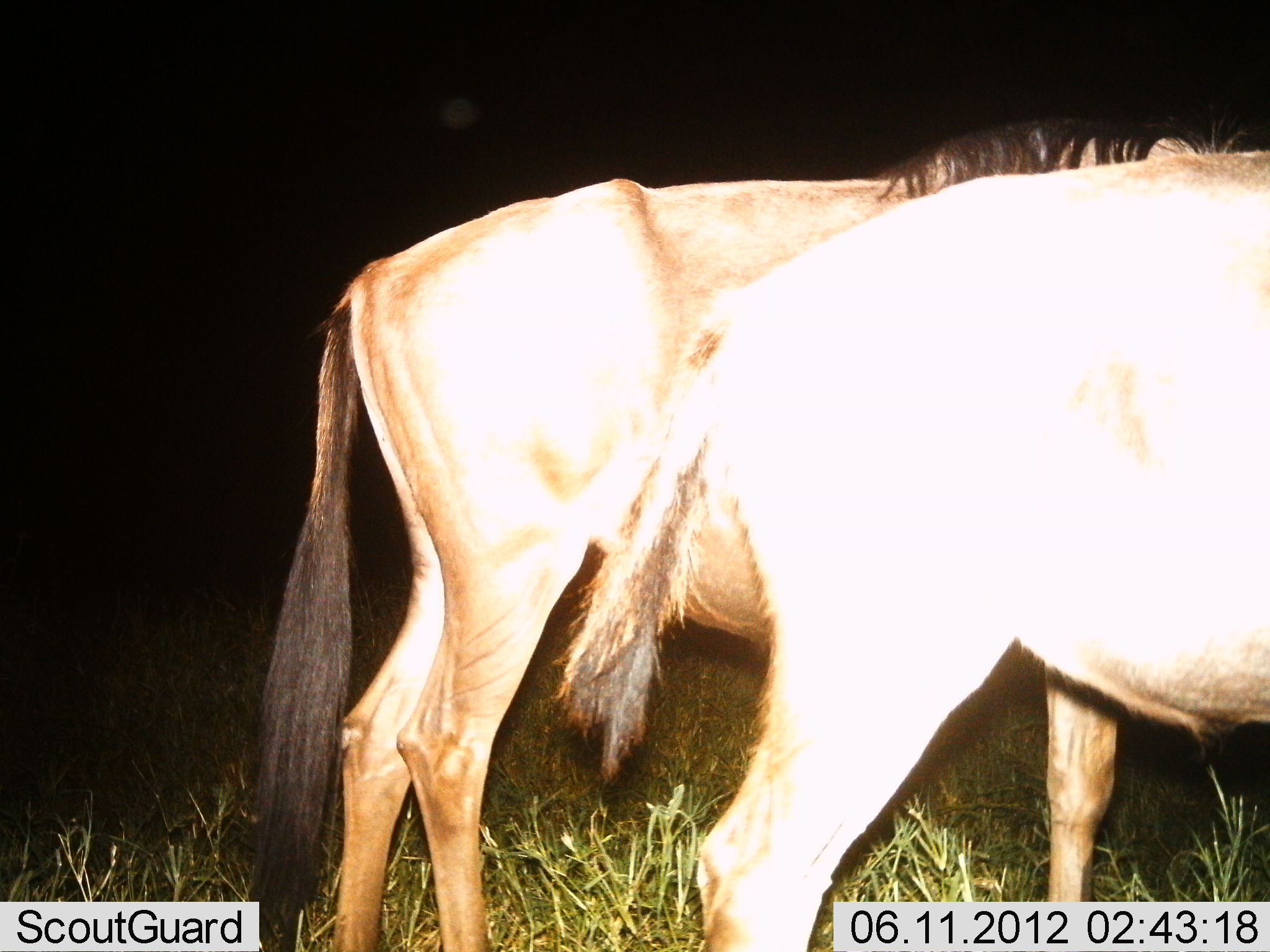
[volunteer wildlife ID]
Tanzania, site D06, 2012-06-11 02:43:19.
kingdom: Animalia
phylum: Chordata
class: Mammalia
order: Artiodactyla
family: Bovidae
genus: Connochaetes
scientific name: Connochaetes taurinus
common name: blue wildebeest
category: wildebeest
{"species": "wildebeest (blue wildebeest) (Connochaetes taurinus)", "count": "2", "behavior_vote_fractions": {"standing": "70%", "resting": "0%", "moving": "20%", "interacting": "0%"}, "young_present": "0%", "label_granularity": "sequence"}